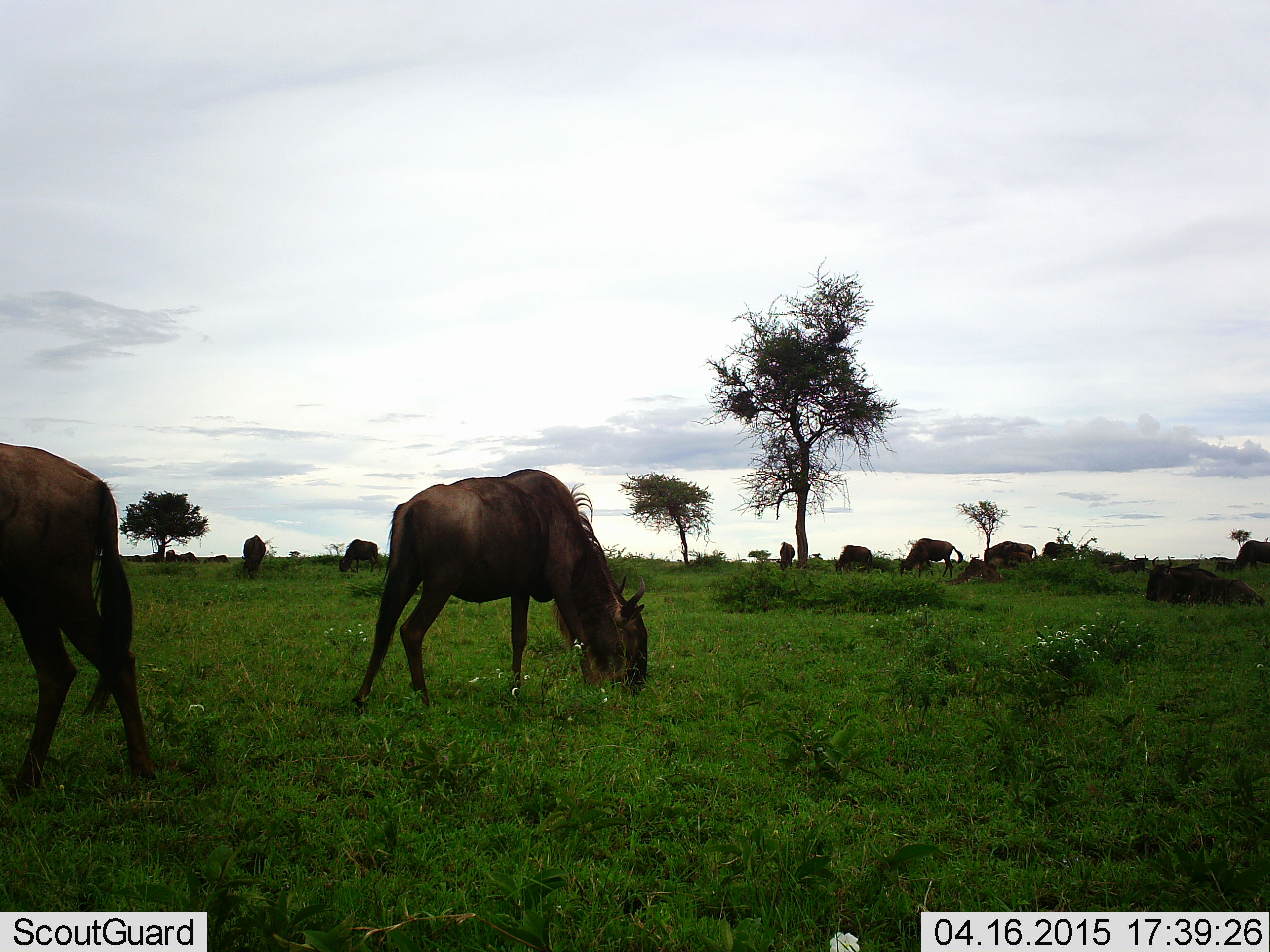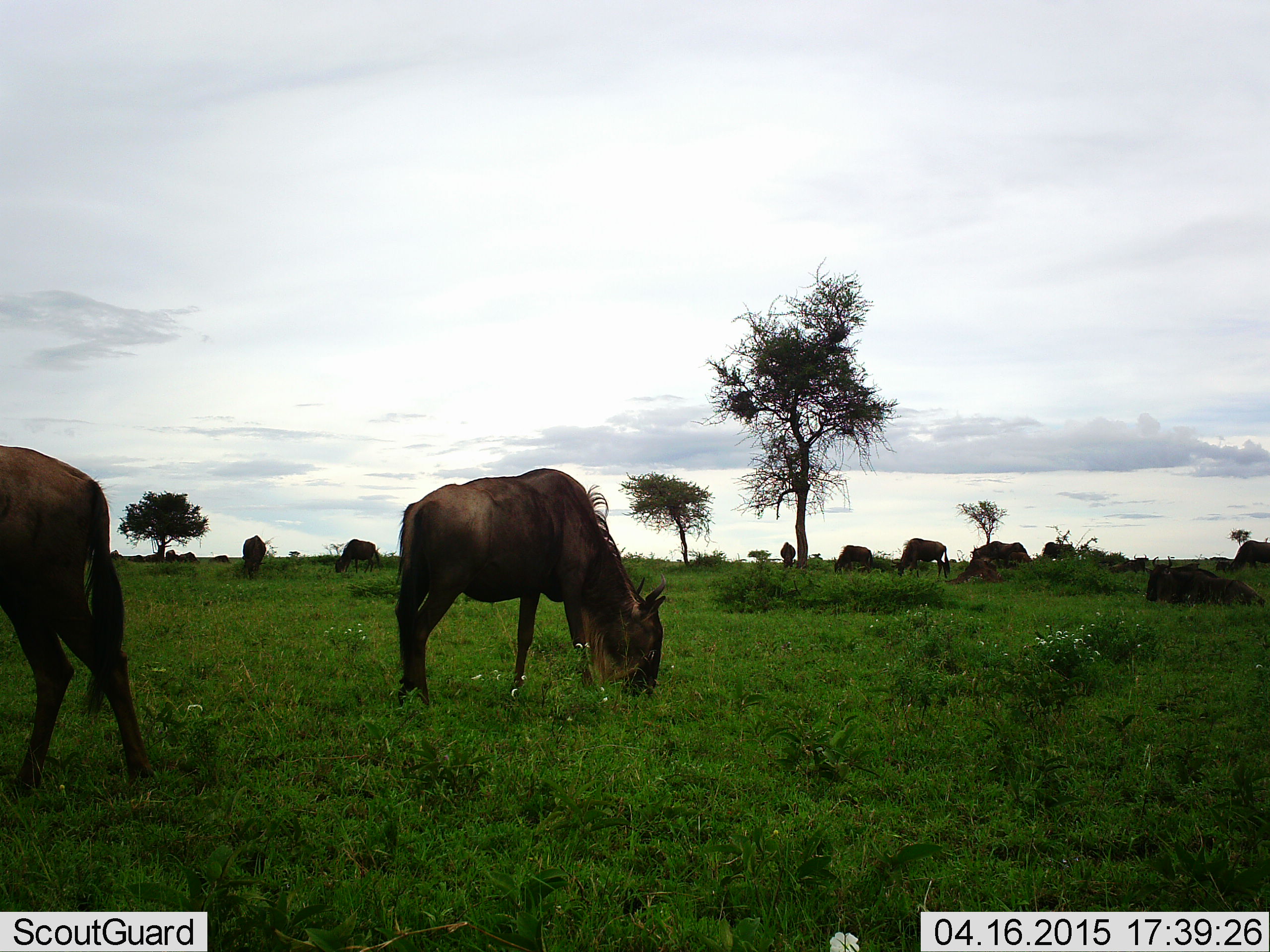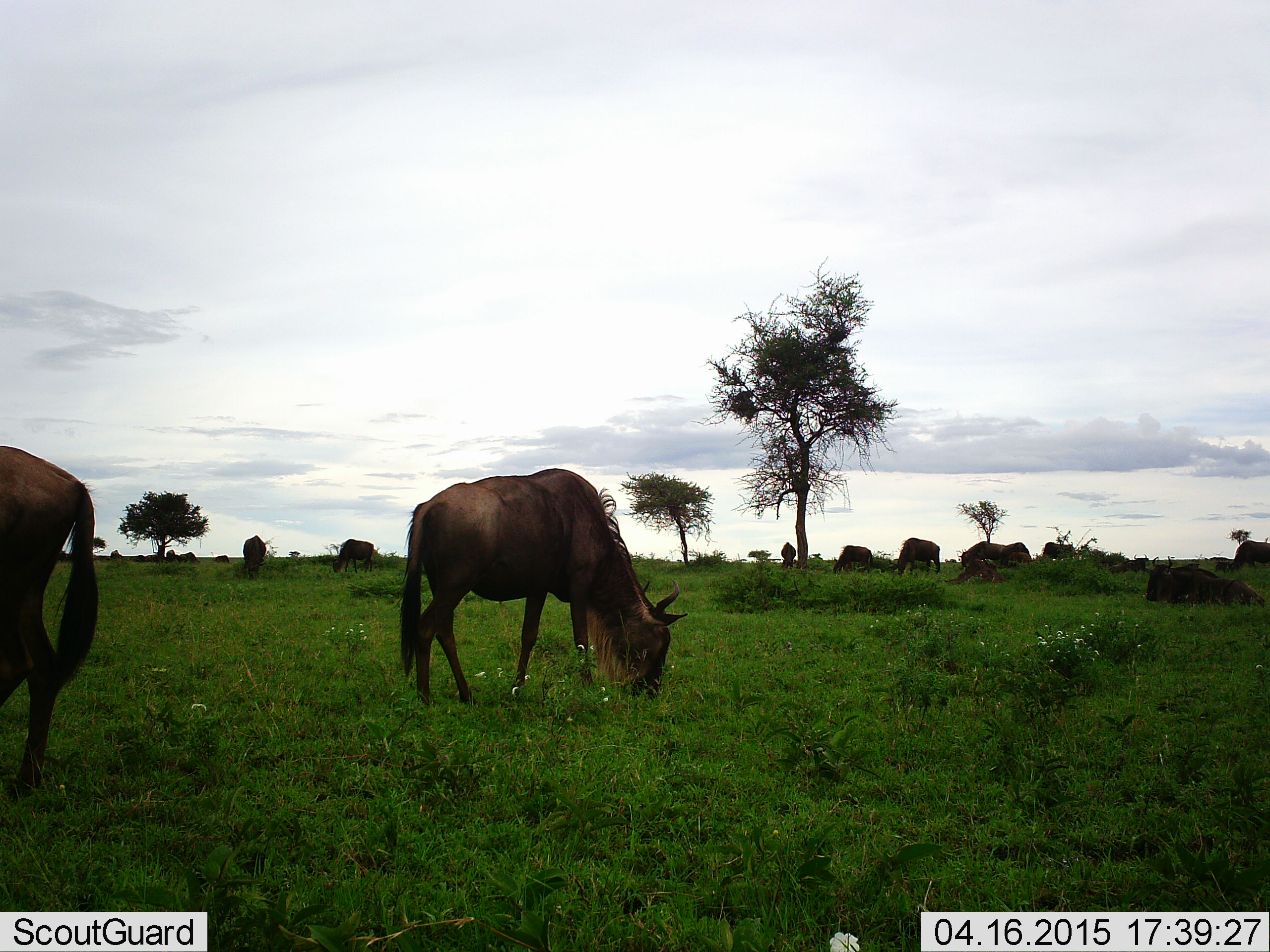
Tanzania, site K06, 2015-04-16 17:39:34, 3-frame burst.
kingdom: Animalia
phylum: Chordata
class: Mammalia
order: Artiodactyla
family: Bovidae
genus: Connochaetes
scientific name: Connochaetes taurinus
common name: blue wildebeest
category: wildebeest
Wildebeest (blue wildebeest) (Connochaetes taurinus), count 11-50. Behavior (volunteer vote fractions): standing 50%, resting 30%, moving 10%, interacting 0%. Young present (vote fraction): 0%. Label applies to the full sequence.